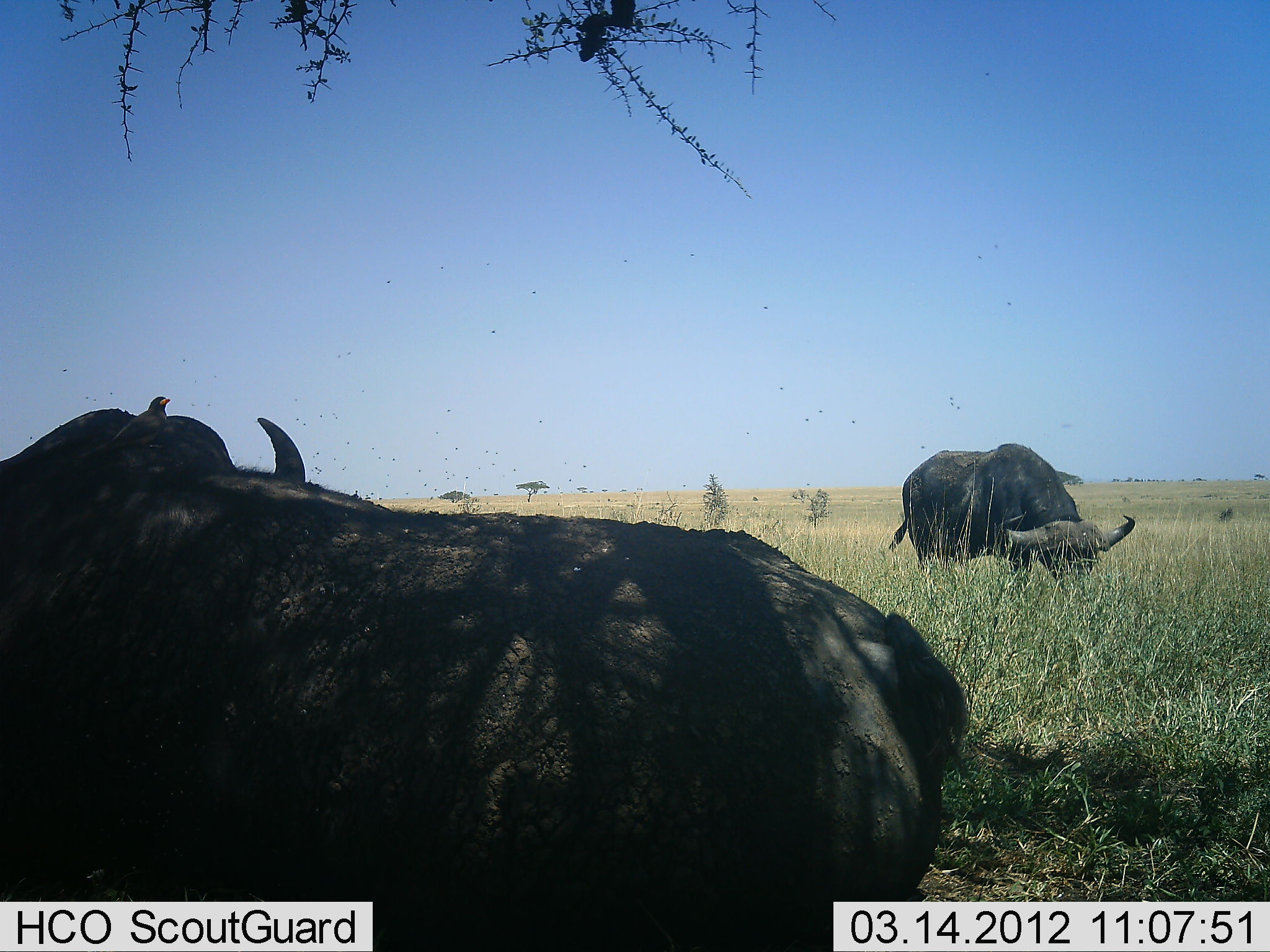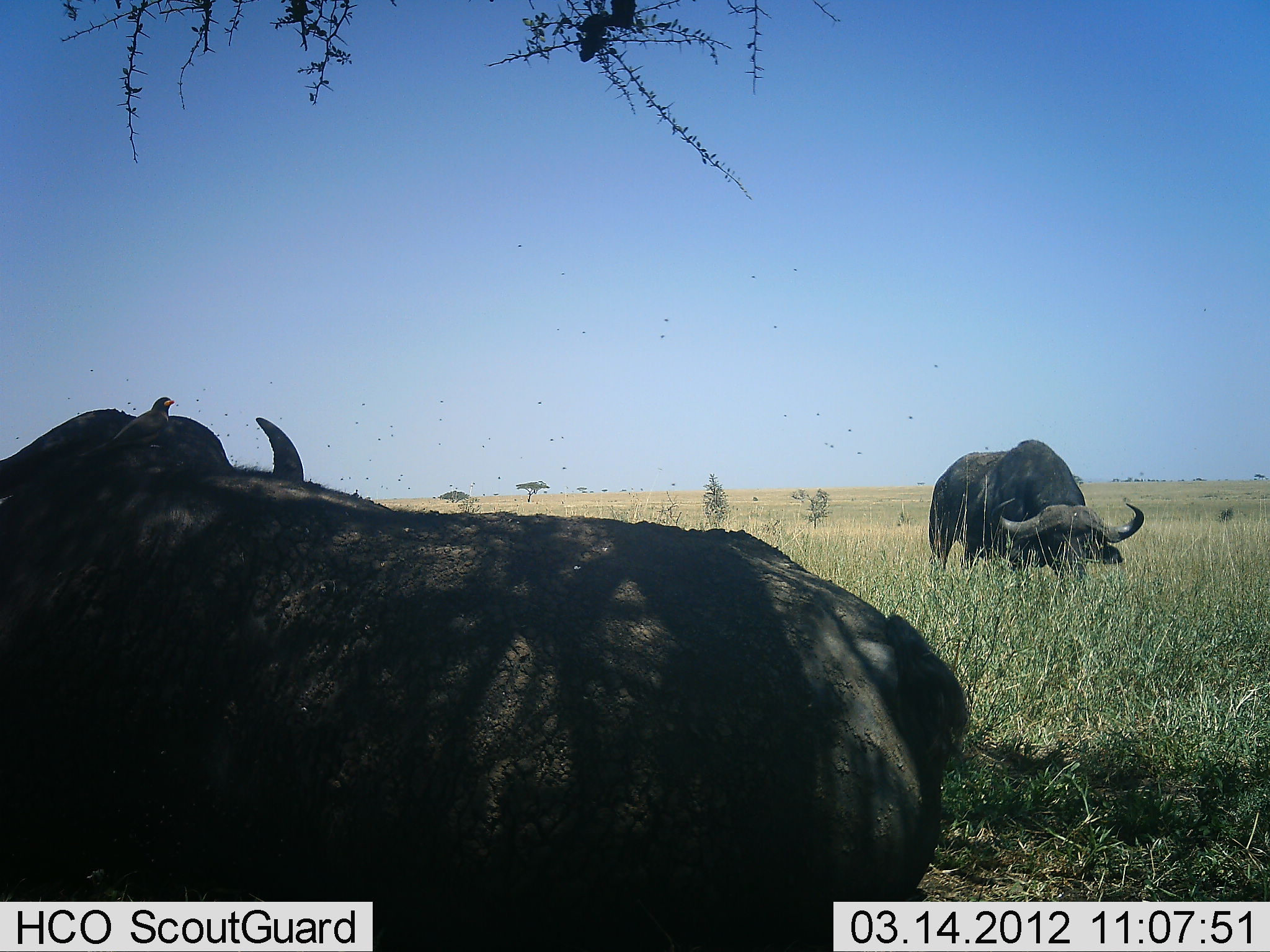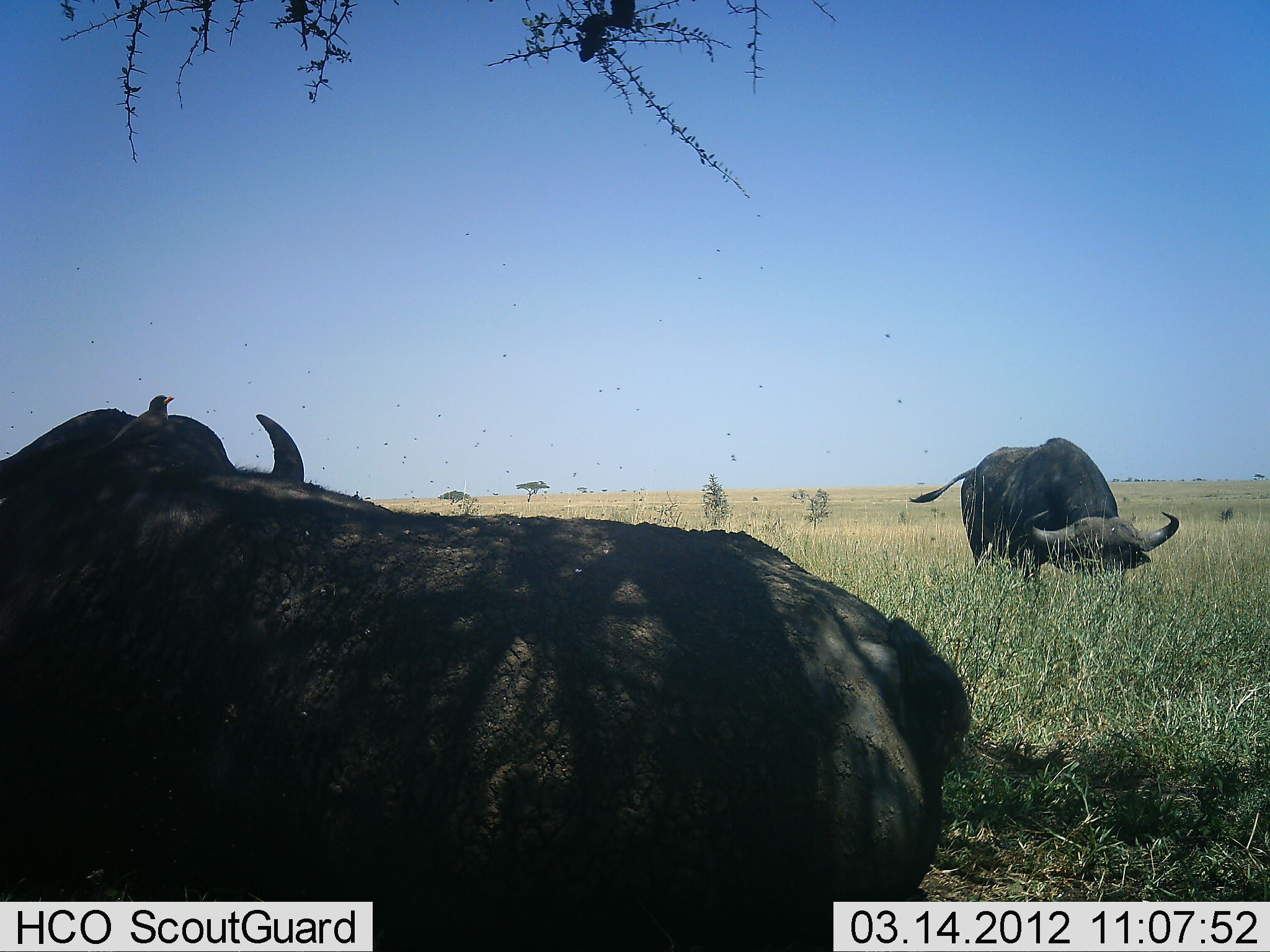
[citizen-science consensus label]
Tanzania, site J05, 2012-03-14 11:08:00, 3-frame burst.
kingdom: Animalia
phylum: Chordata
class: Mammalia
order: Artiodactyla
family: Bovidae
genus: Syncerus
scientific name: Syncerus caffer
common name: cape buffalo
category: buffalo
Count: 2.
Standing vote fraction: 33%.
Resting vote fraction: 67%.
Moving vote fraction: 8%.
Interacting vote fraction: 0%.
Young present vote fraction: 0%.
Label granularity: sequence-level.